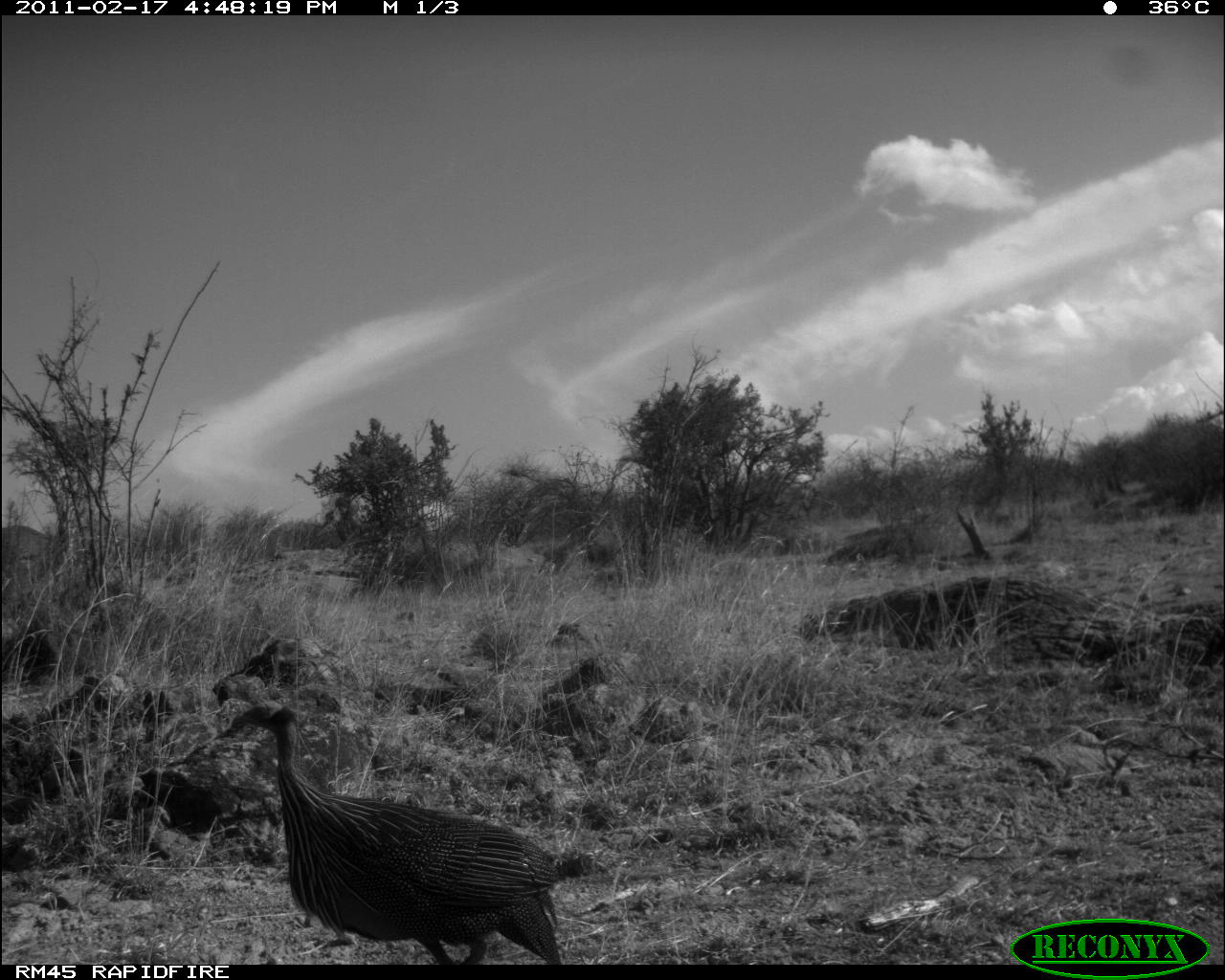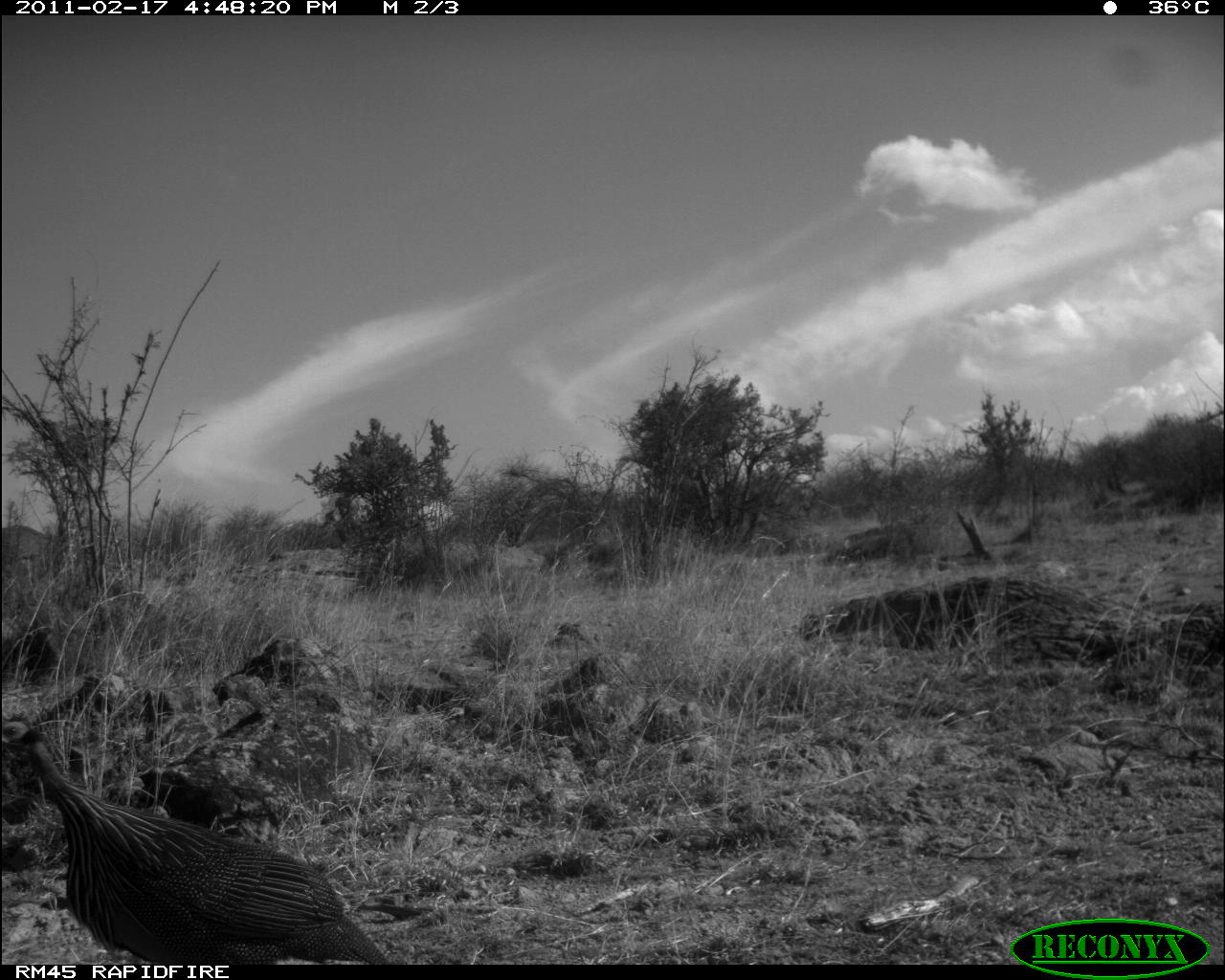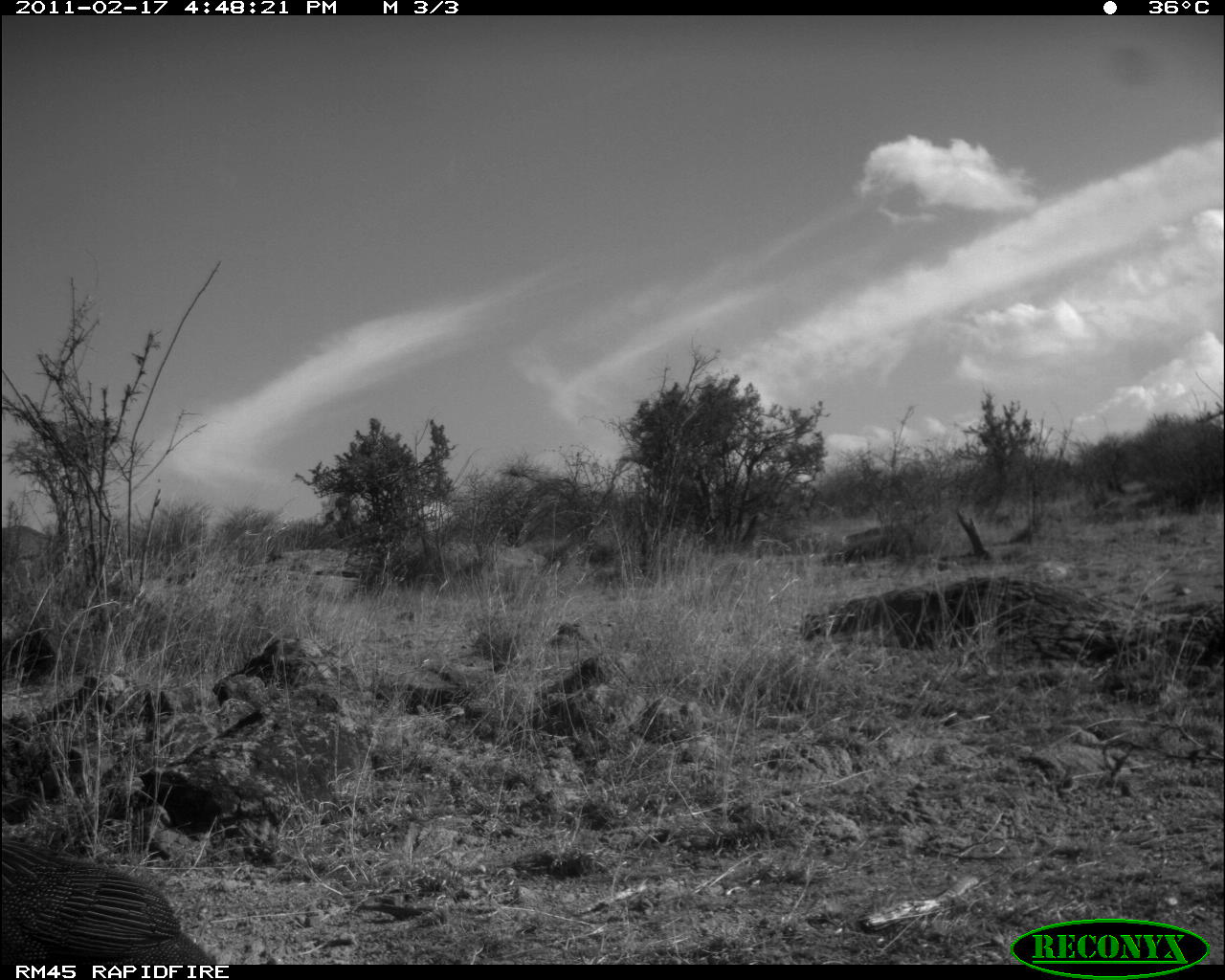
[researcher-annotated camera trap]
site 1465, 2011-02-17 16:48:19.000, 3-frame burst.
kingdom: Animalia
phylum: Chordata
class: Aves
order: Galliformes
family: Numididae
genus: Acryllium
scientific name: Acryllium vulturinum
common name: vulturine guineafowl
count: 1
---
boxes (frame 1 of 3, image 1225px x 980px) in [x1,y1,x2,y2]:
acryllium vulturinum: [229,699,561,965]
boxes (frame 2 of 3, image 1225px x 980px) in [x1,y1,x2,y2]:
acryllium vulturinum: [0,714,388,962]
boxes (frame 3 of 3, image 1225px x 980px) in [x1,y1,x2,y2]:
acryllium vulturinum: [0,839,217,965]